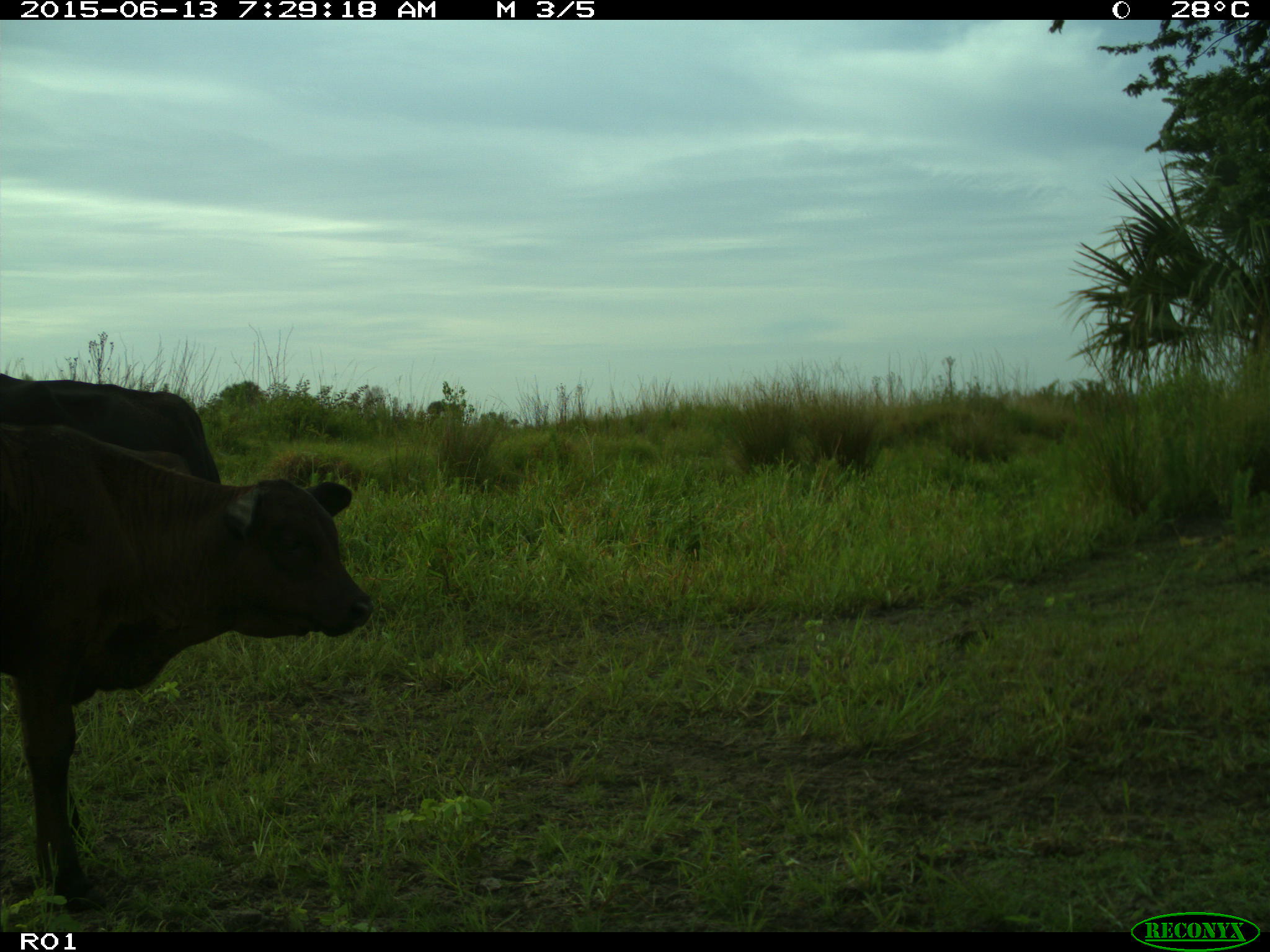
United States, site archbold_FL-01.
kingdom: Animalia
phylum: Chordata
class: Mammalia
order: Artiodactyla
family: Bovidae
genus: Bos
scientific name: Bos taurus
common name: domestic cow